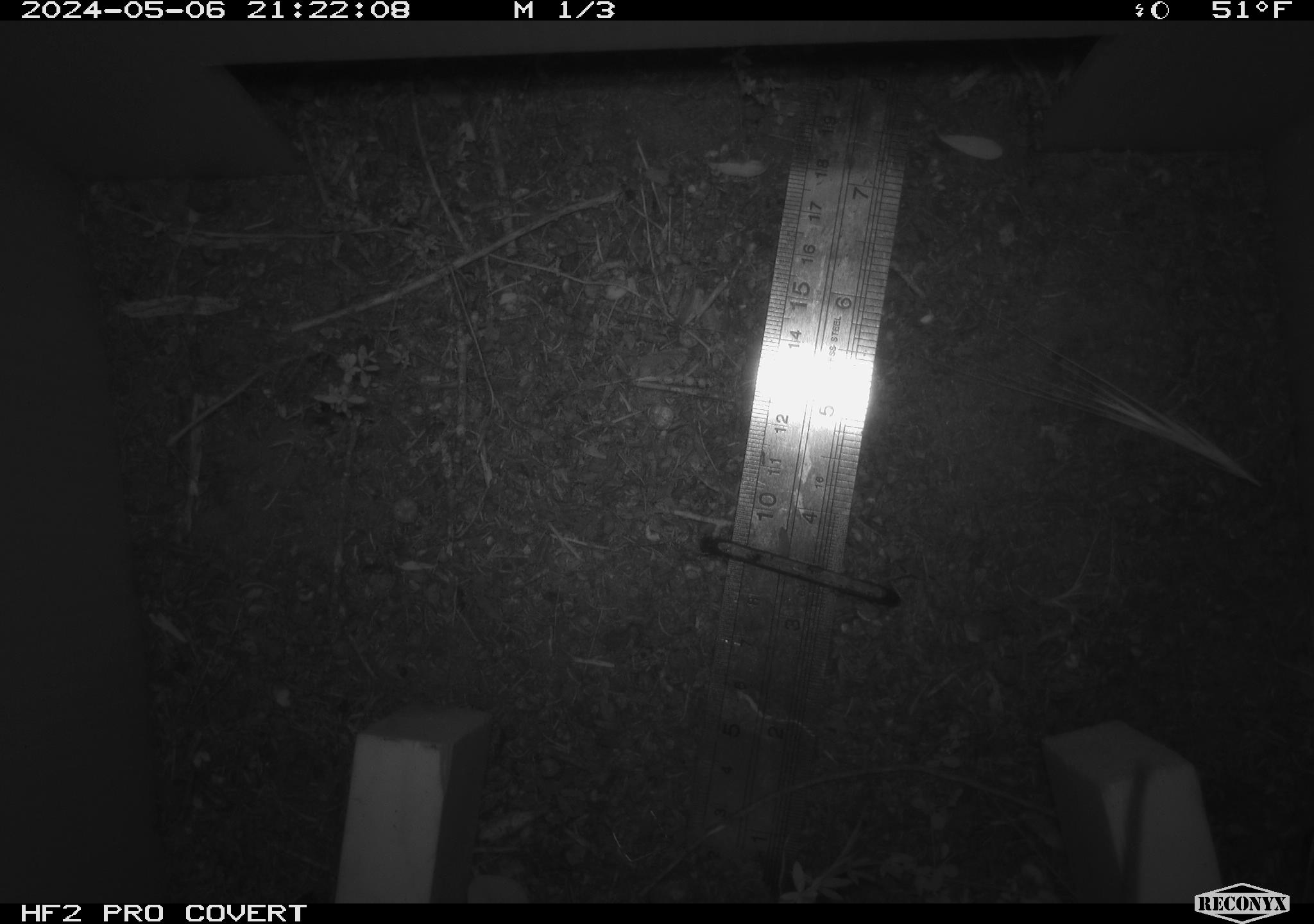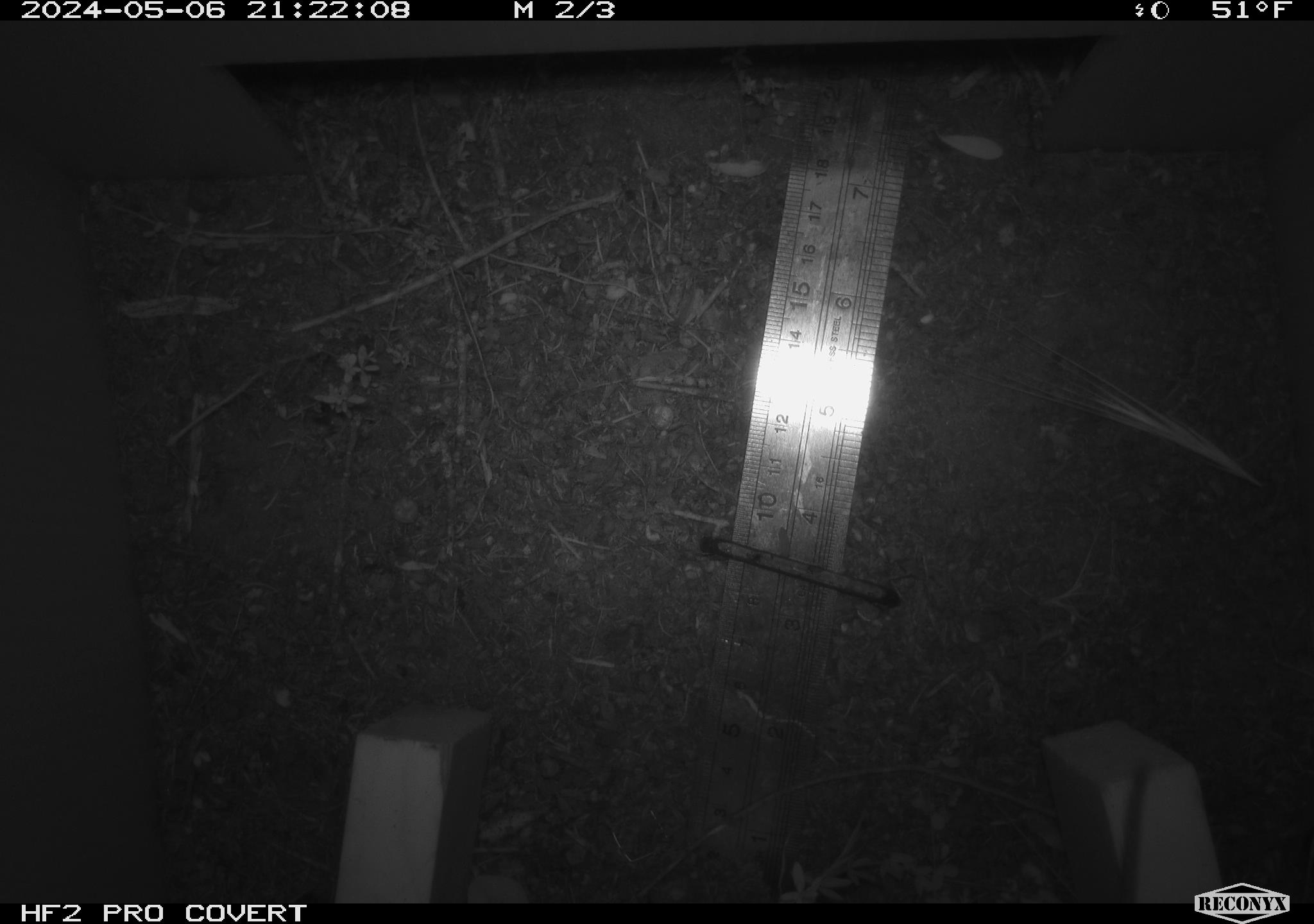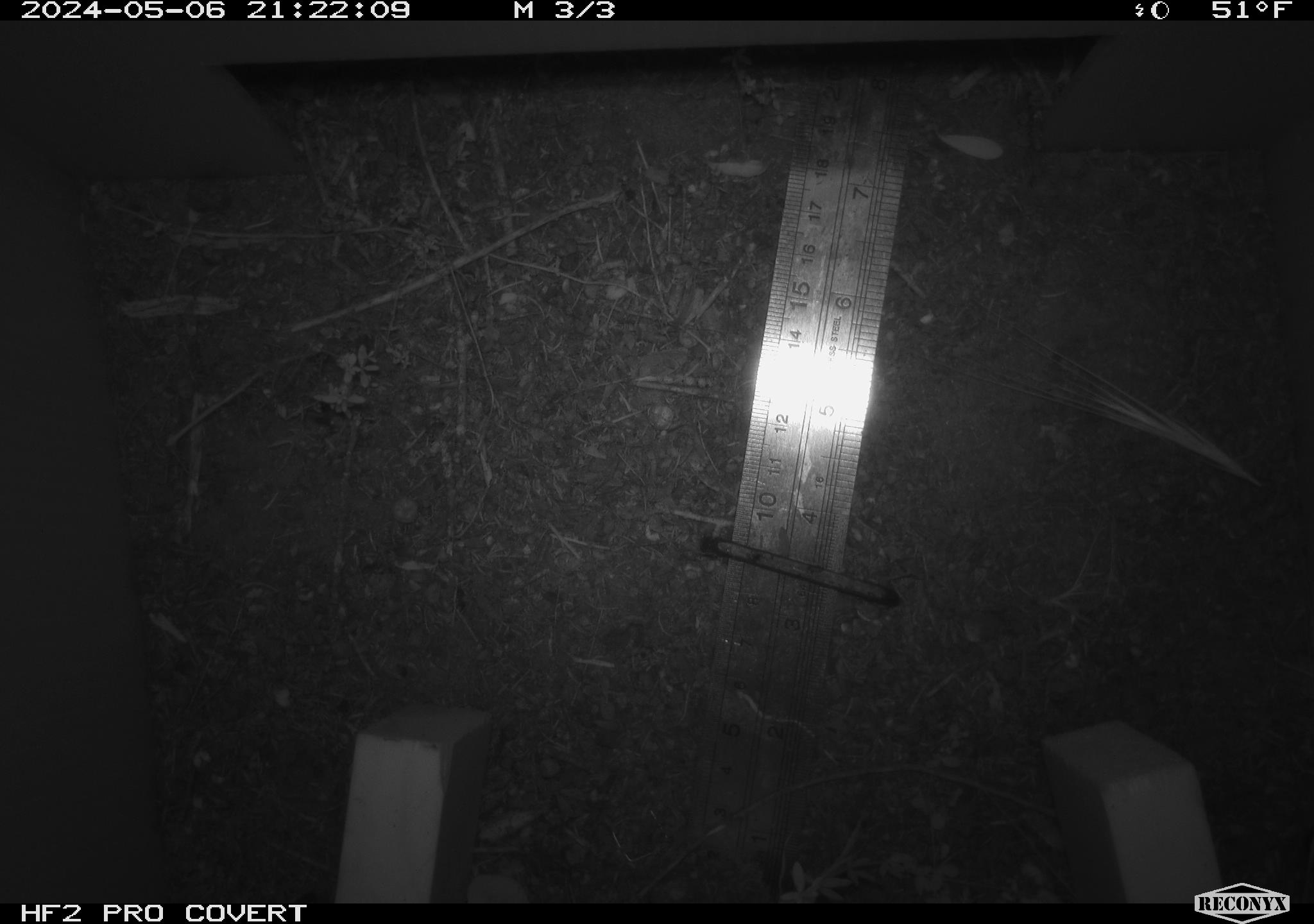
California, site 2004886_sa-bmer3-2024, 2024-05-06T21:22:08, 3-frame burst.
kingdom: Animalia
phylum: Chordata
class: Mammalia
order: Rodentia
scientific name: Rodentia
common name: mouse species